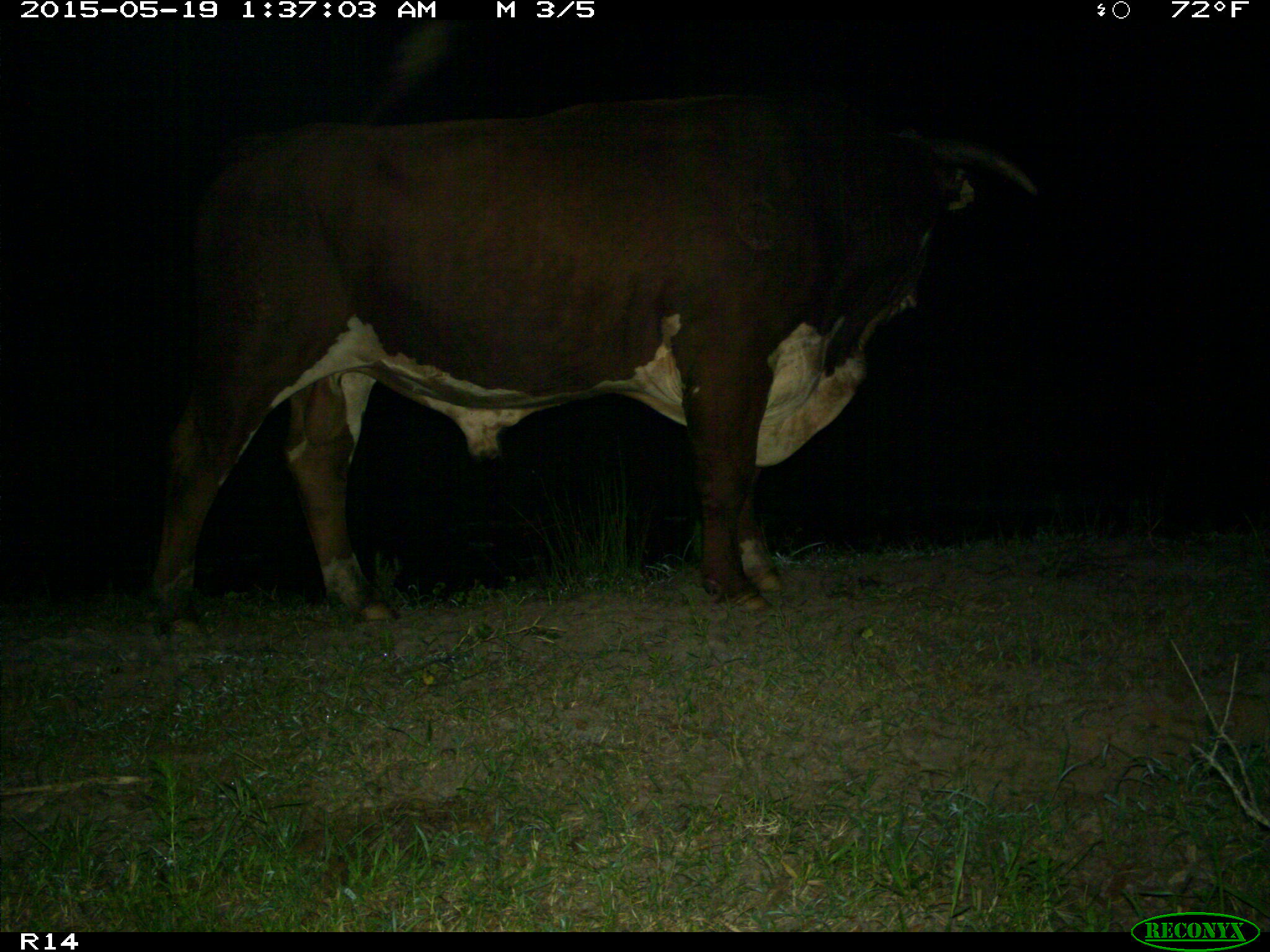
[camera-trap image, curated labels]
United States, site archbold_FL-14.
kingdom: Animalia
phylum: Chordata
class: Mammalia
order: Artiodactyla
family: Bovidae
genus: Bos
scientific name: Bos taurus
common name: domestic cow